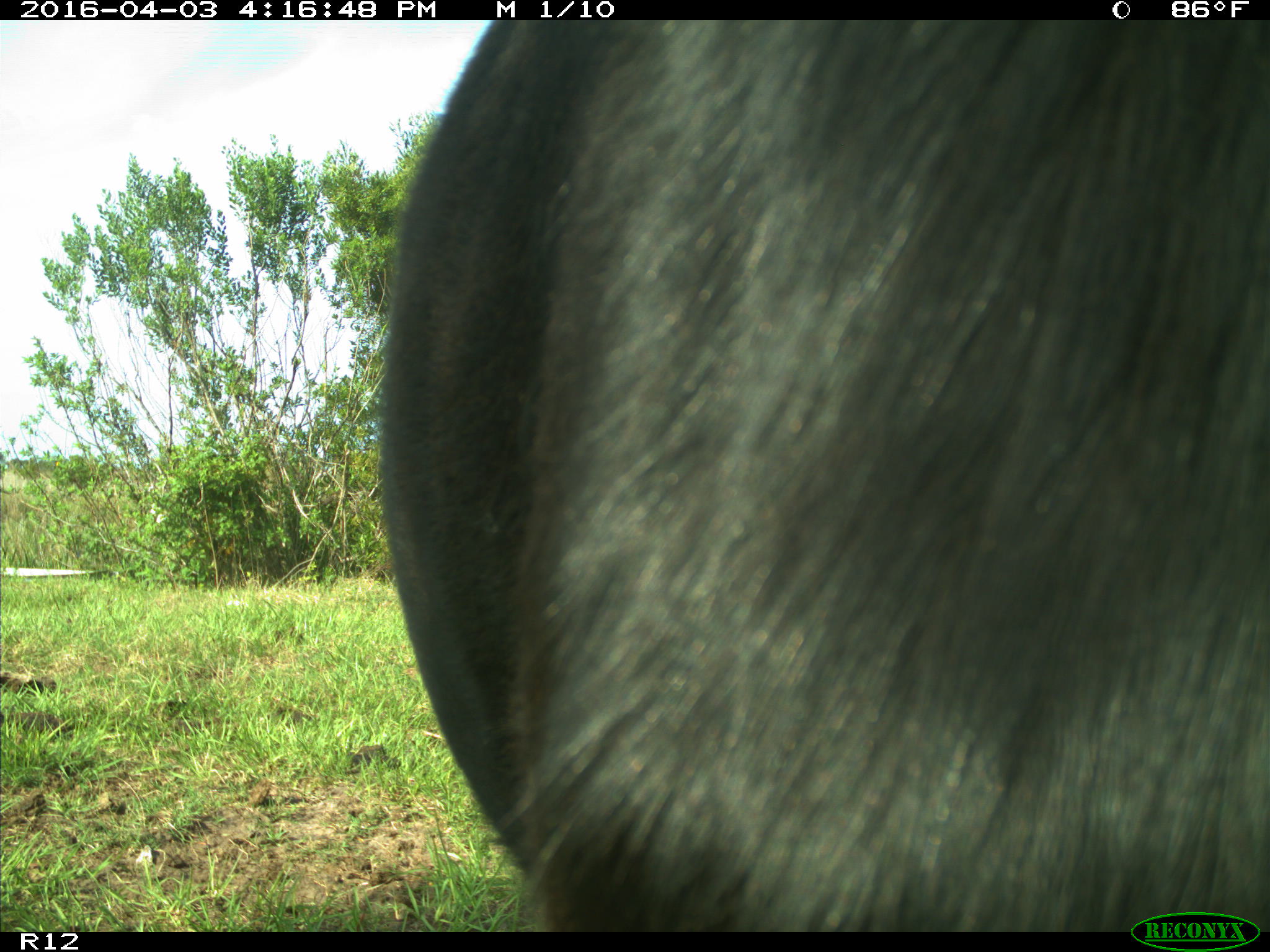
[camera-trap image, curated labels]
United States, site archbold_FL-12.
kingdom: Animalia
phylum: Chordata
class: Mammalia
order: Artiodactyla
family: Bovidae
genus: Bos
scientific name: Bos taurus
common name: domestic cow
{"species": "Bos taurus (domestic cow)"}